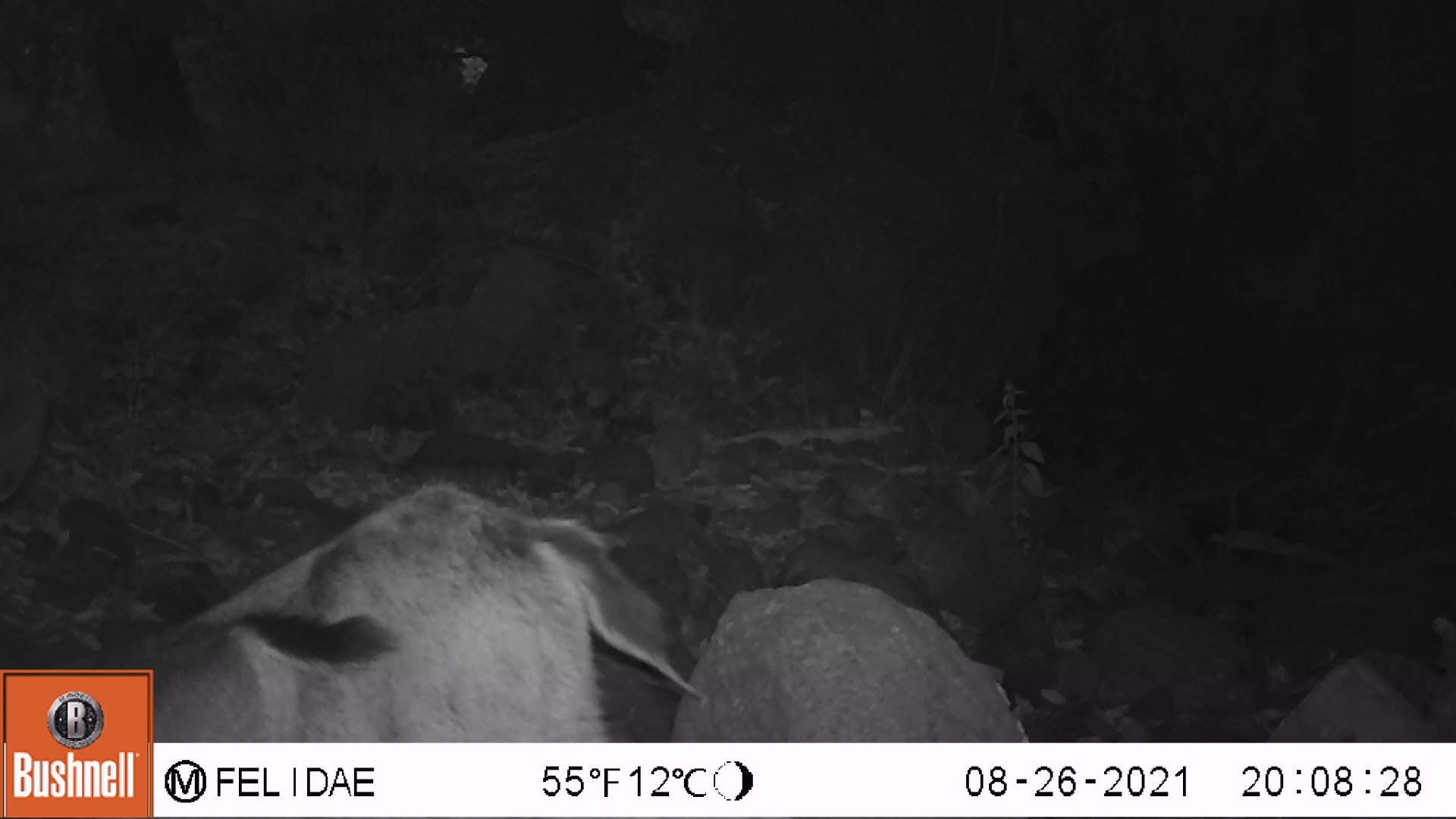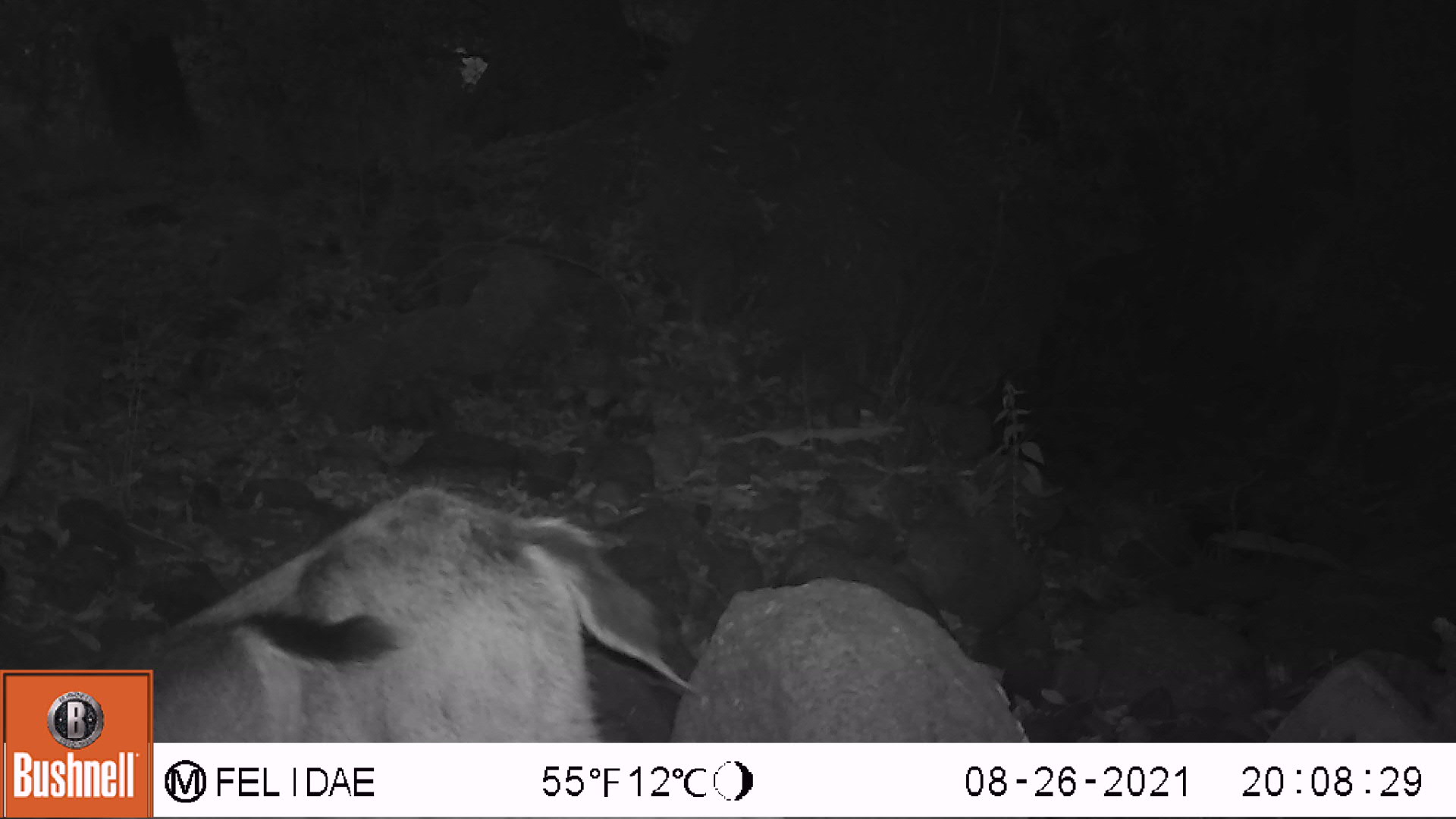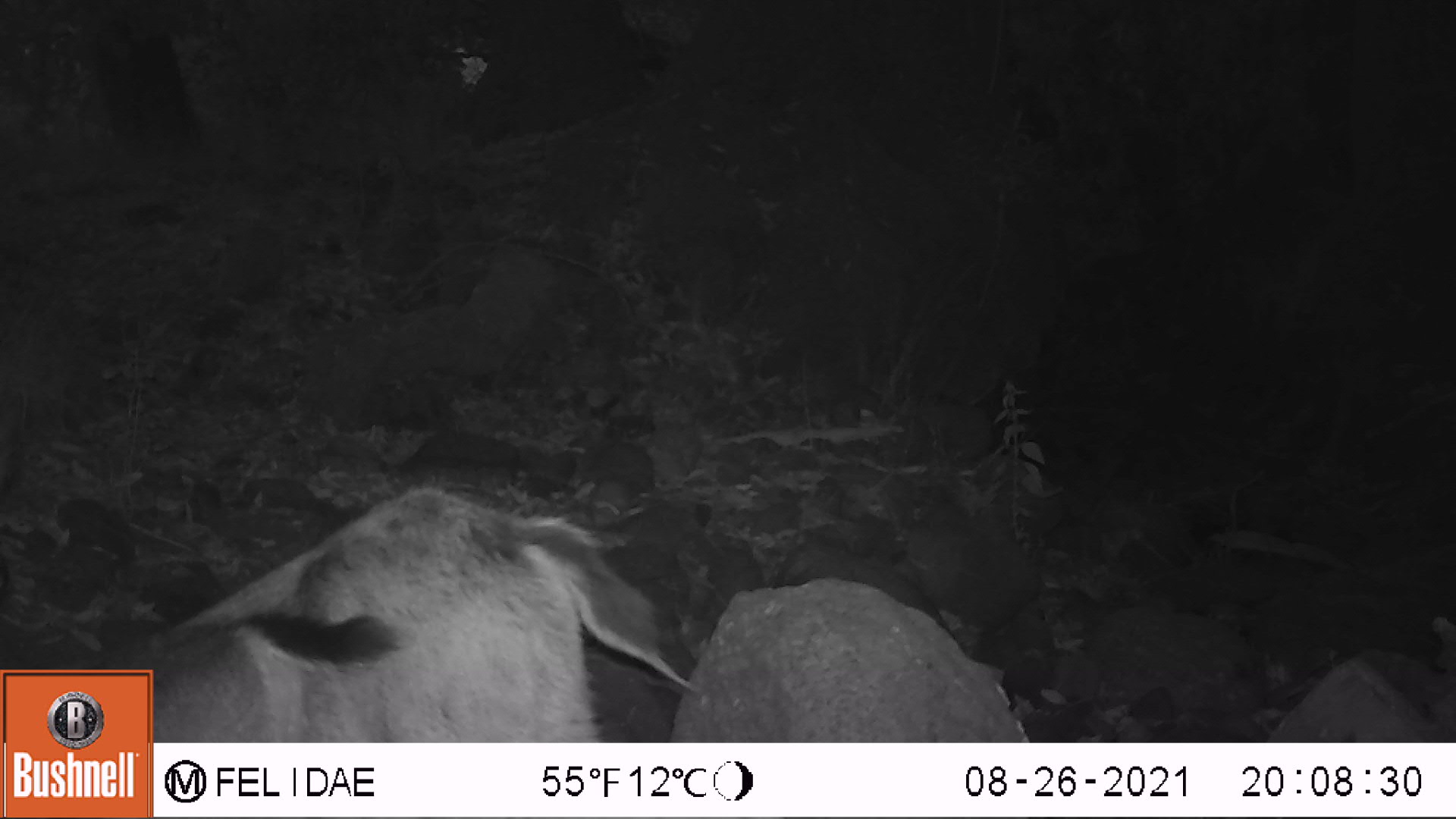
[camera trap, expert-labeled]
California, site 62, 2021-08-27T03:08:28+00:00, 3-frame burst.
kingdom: Animalia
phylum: Chordata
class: Mammalia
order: Artiodactyla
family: Cervidae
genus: Odocoileus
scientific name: Odocoileus hemionus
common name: mule deer